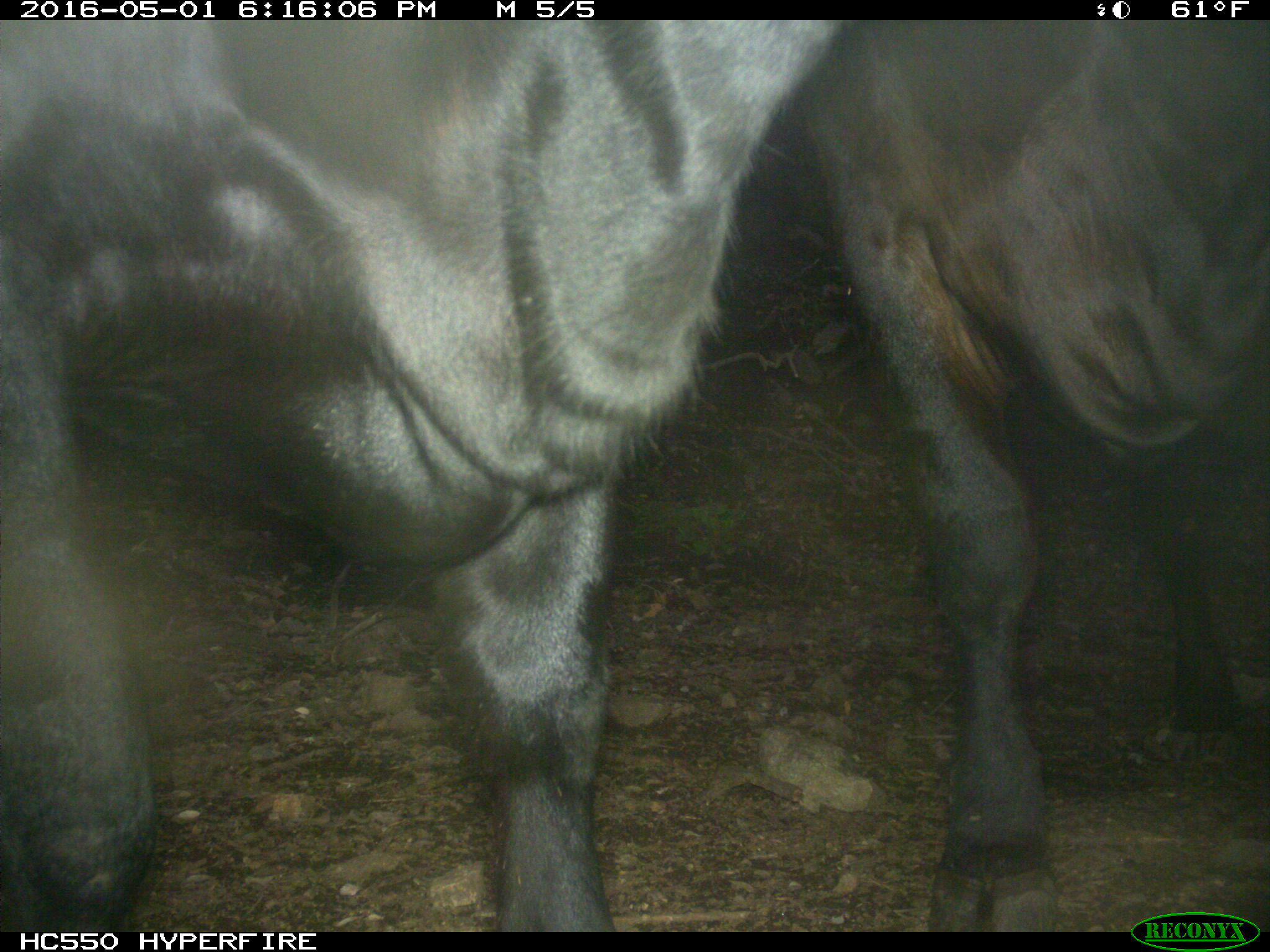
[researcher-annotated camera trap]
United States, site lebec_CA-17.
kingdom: Animalia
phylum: Chordata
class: Mammalia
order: Artiodactyla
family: Bovidae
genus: Bos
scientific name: Bos taurus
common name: domestic cow